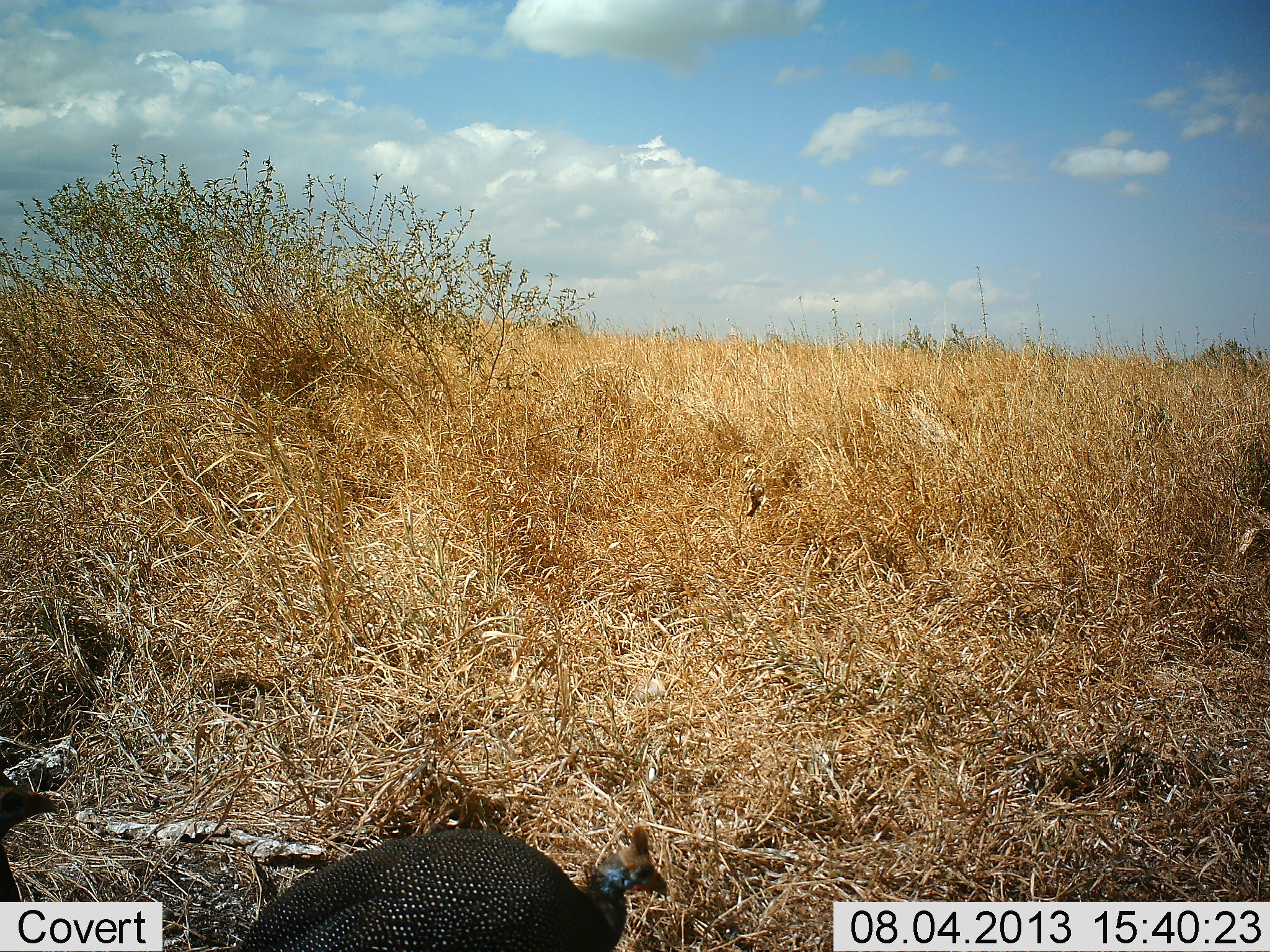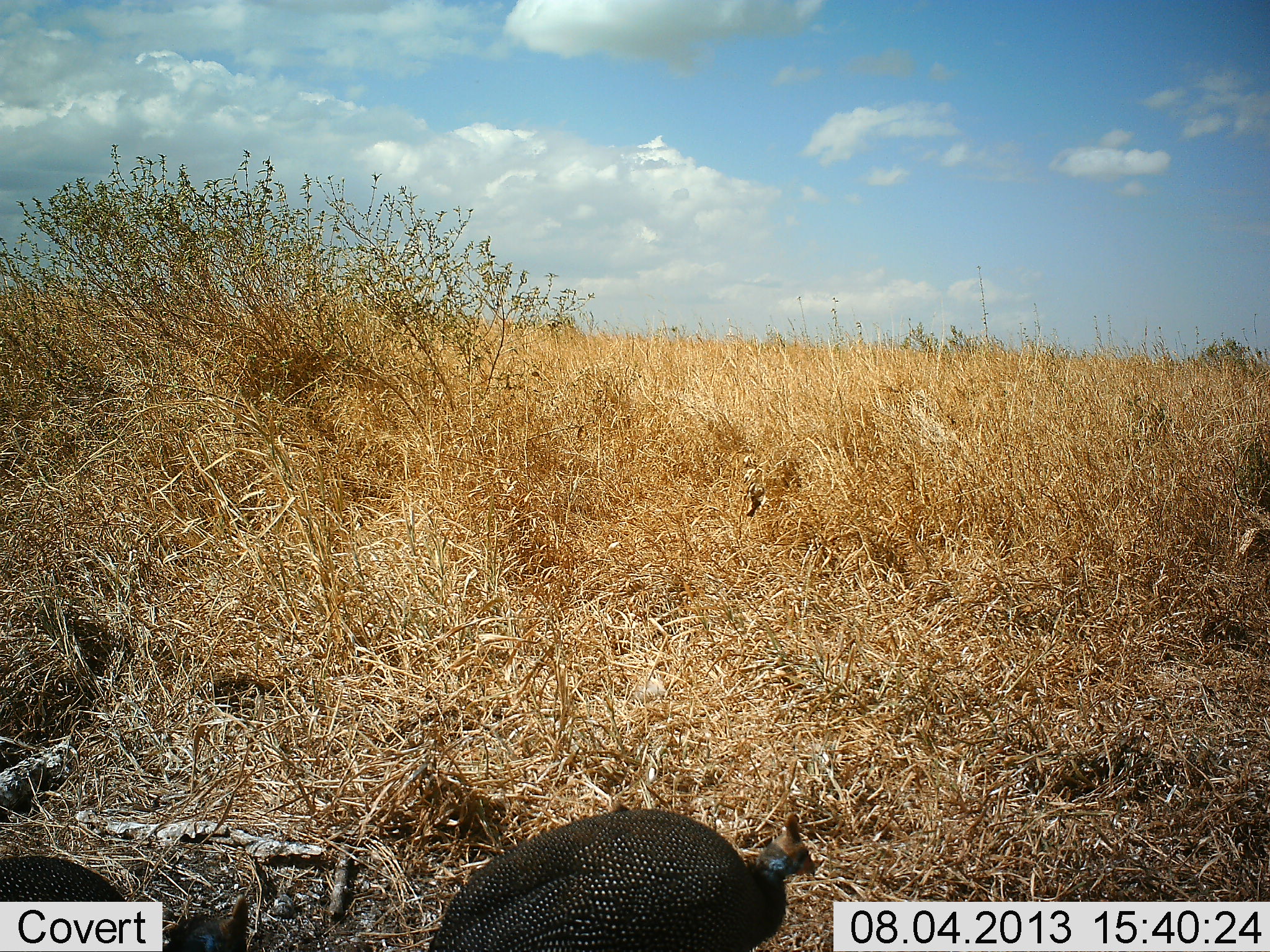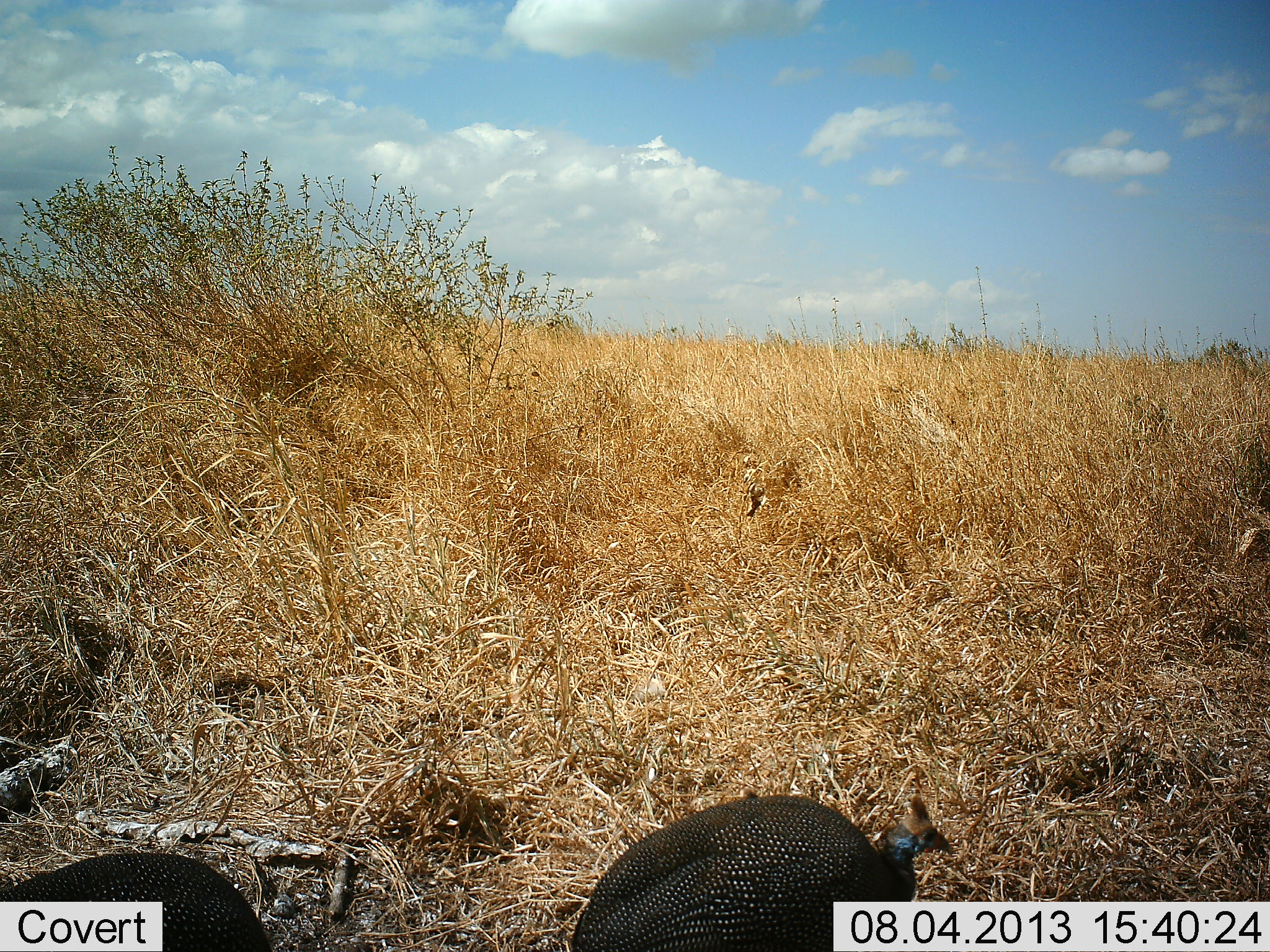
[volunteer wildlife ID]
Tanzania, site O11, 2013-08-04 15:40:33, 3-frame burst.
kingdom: Animalia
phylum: Chordata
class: Aves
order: Galliformes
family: Numididae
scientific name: Numididae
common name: guinea fowl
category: guineafowl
Guineafowl (guinea fowl) (Numididae), count 2. Behavior (volunteer vote fractions): standing 0%, resting 0%, moving 90%, interacting 0%. Young present (vote fraction): 0%. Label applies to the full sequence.